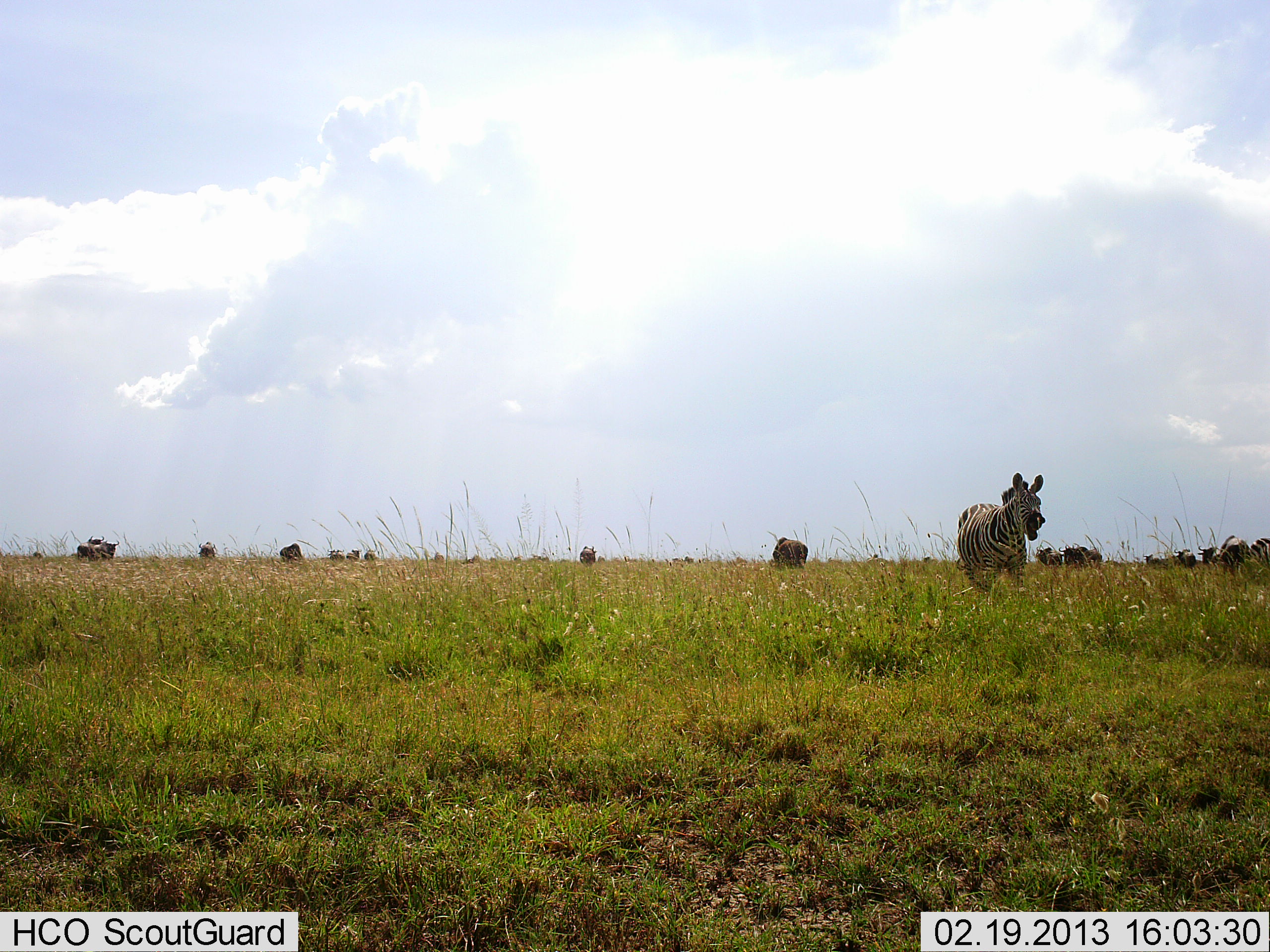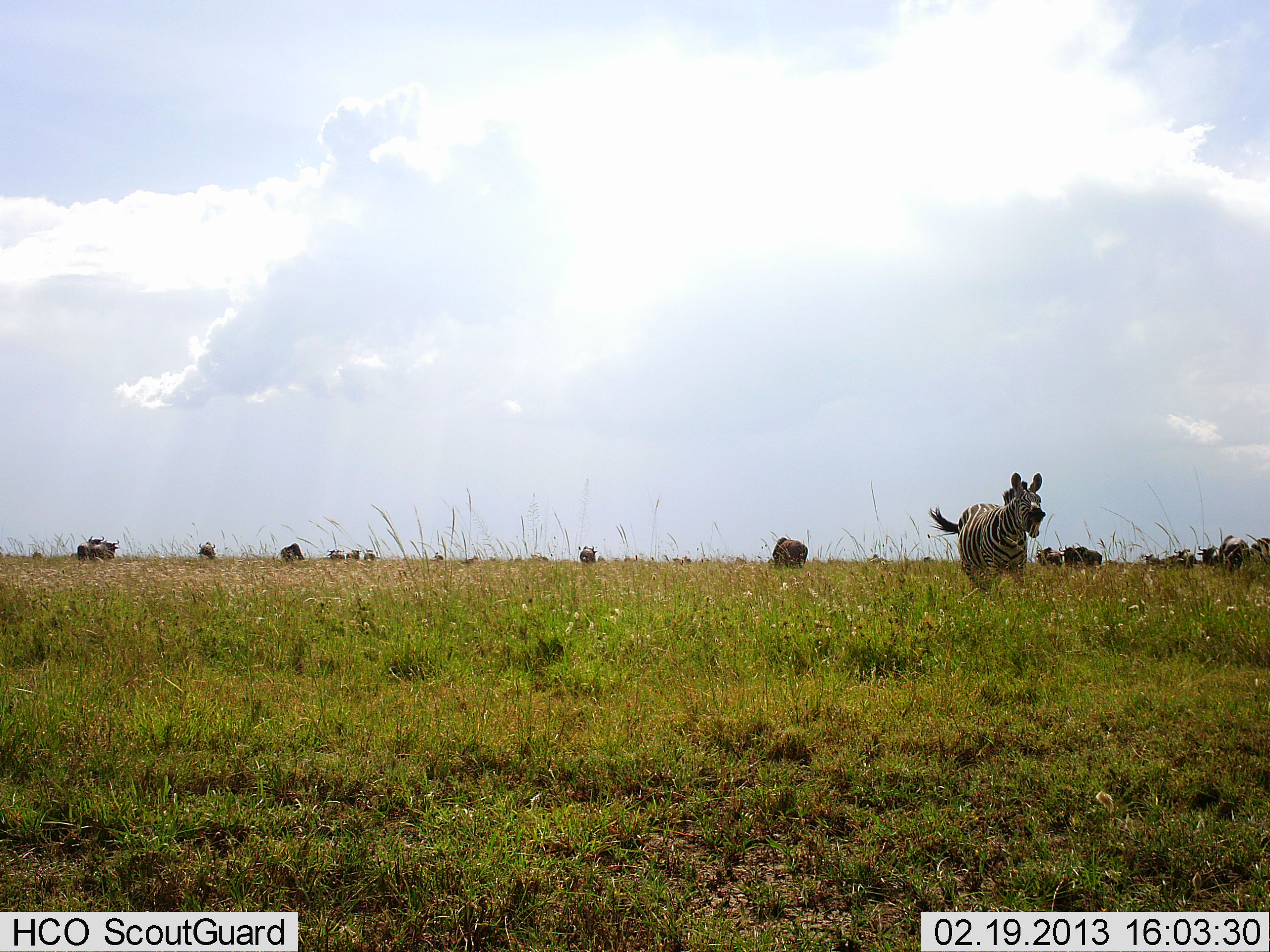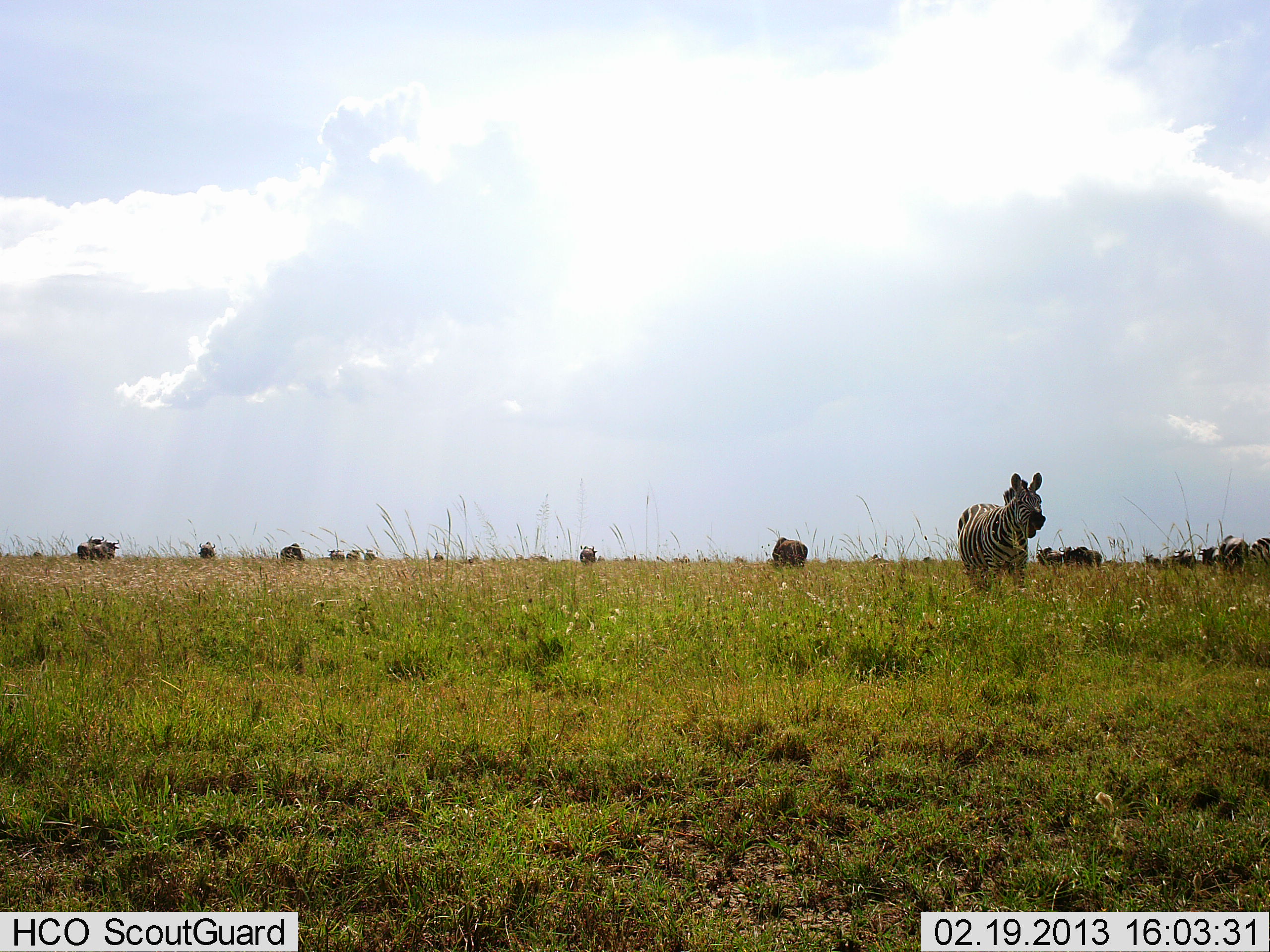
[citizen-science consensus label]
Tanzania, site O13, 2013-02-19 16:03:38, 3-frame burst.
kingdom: Animalia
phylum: Chordata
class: Mammalia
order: Perissodactyla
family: Equidae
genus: Equus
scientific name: Equus quagga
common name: plains zebra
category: zebra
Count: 1.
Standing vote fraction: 74%.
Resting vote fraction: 0%.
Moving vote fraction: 26%.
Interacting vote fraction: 10%.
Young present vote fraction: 0%.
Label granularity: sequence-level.